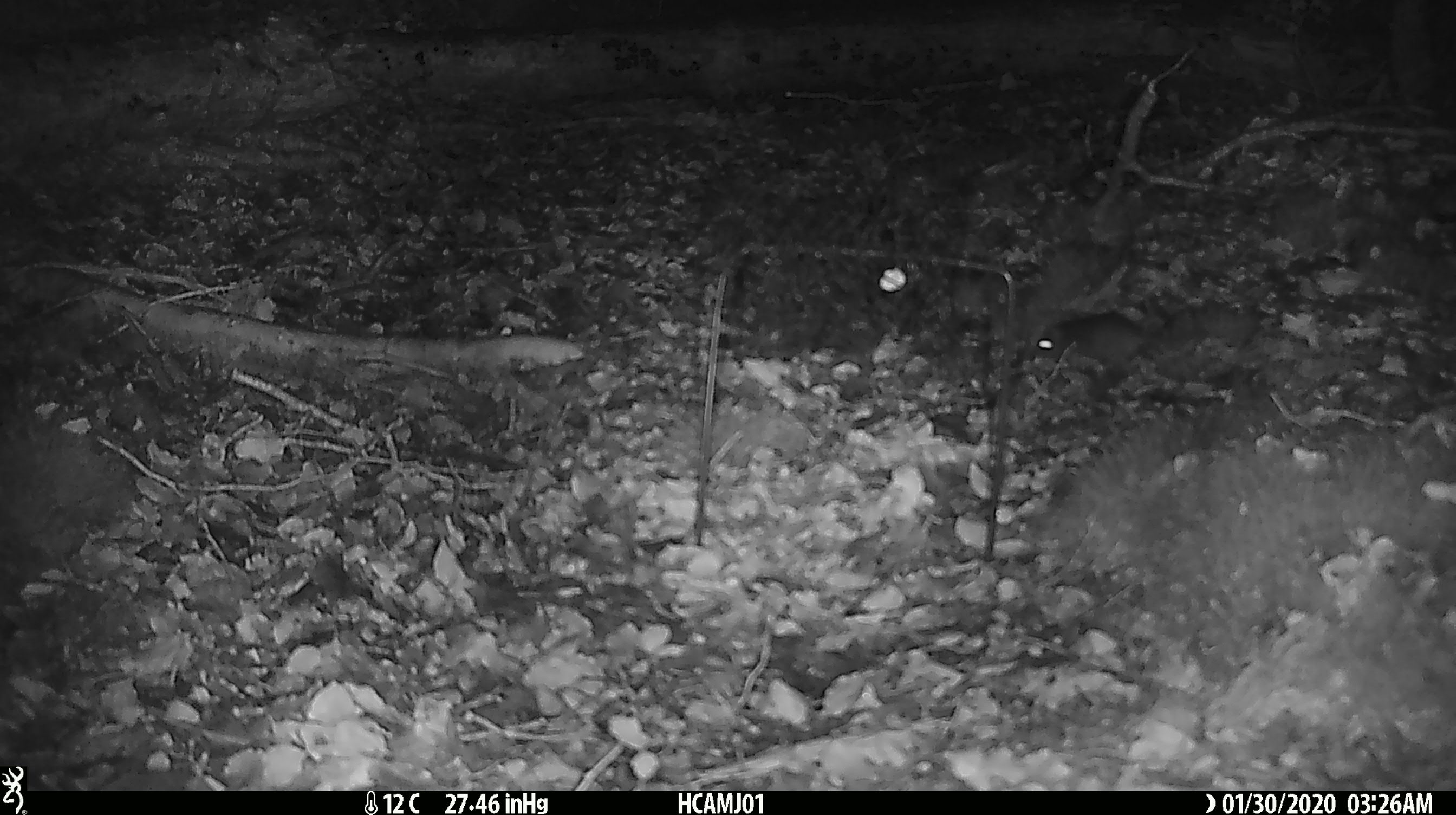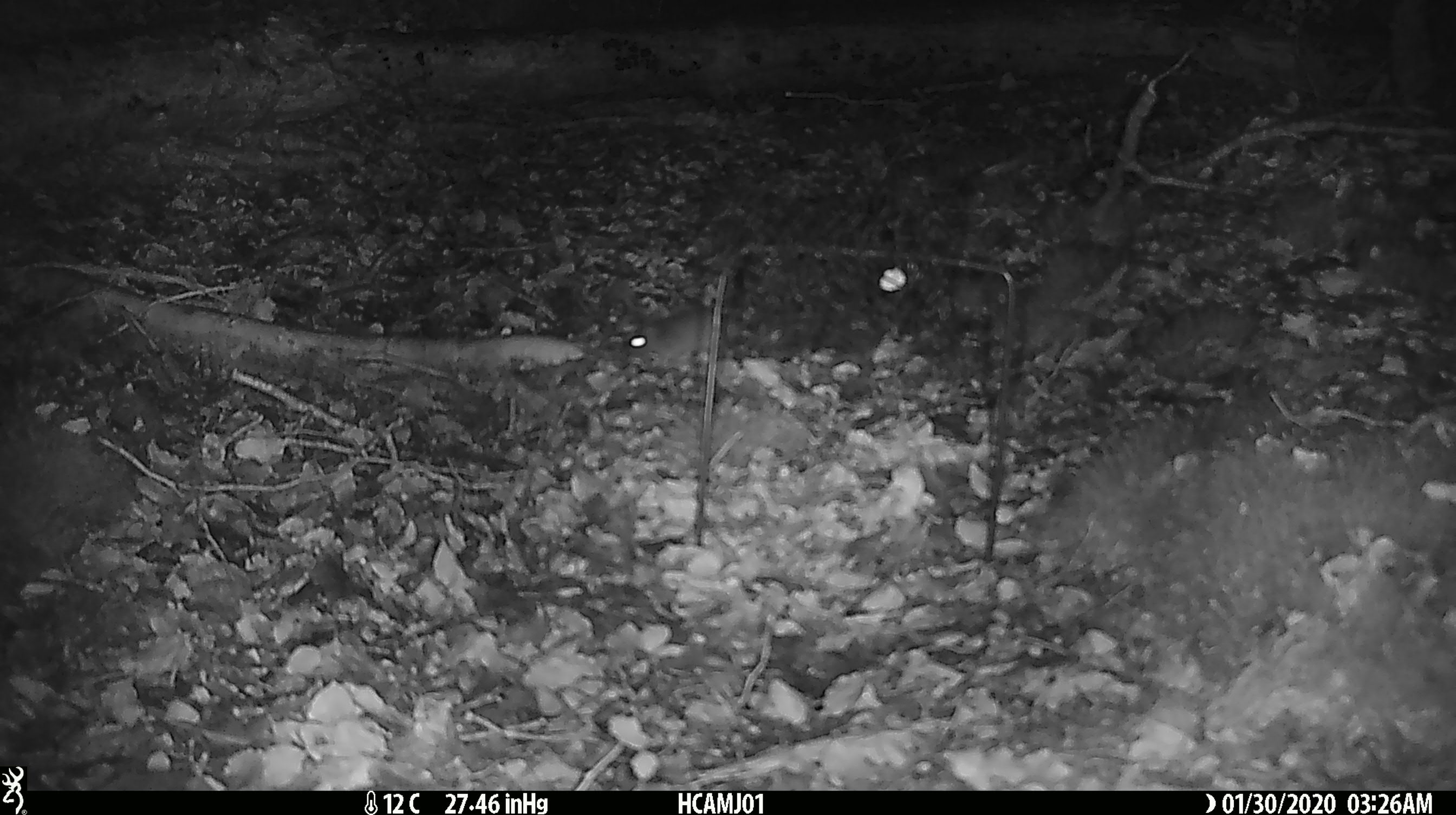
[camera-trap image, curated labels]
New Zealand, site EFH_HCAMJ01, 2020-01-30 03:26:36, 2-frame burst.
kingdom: Animalia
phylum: Chordata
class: Mammalia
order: Rodentia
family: Muridae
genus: Mus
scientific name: Mus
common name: mouse